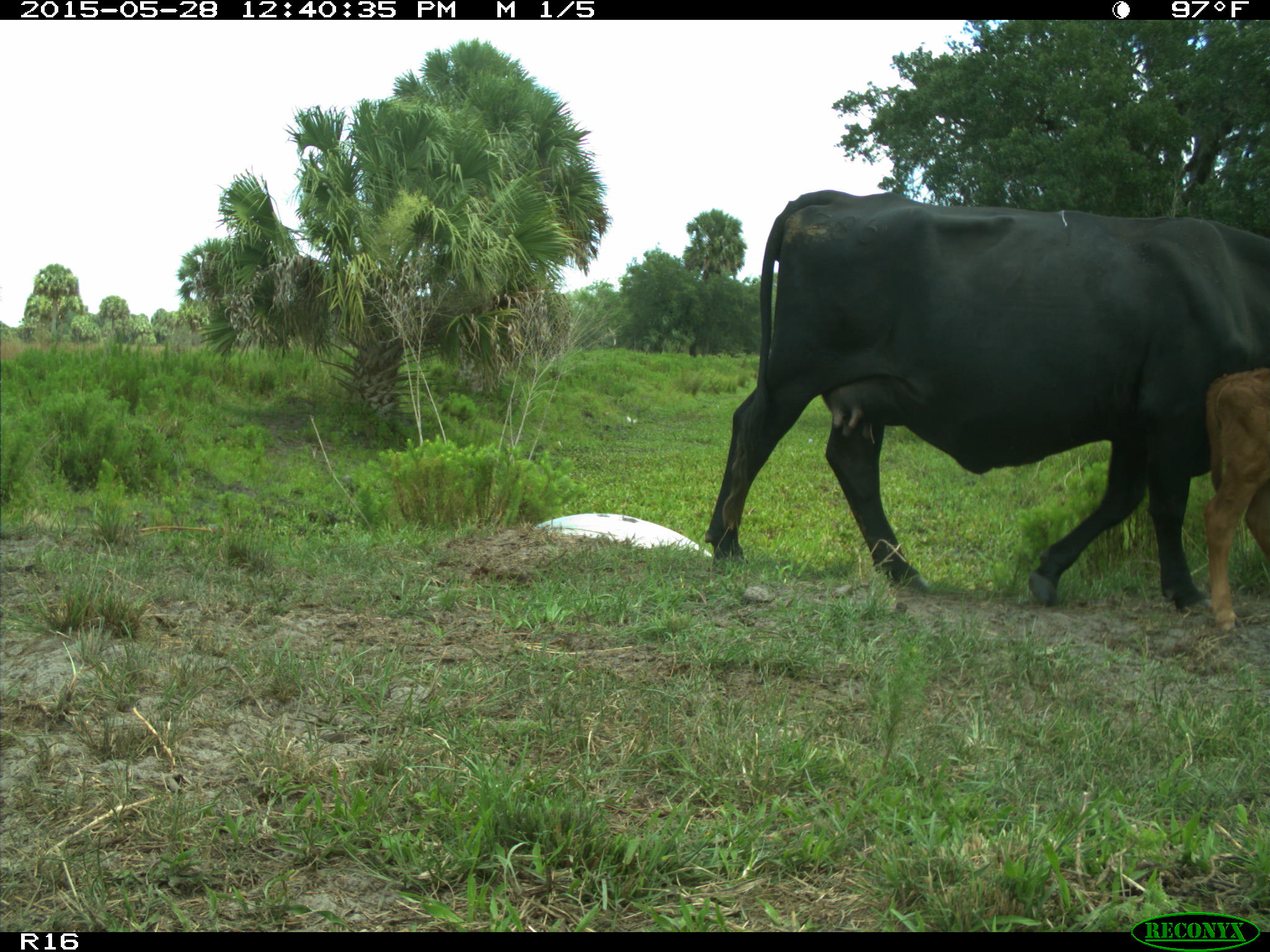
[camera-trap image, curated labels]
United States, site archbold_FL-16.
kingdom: Animalia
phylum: Chordata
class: Mammalia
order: Artiodactyla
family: Bovidae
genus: Bos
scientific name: Bos taurus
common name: domestic cow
Bos taurus (domestic cow).